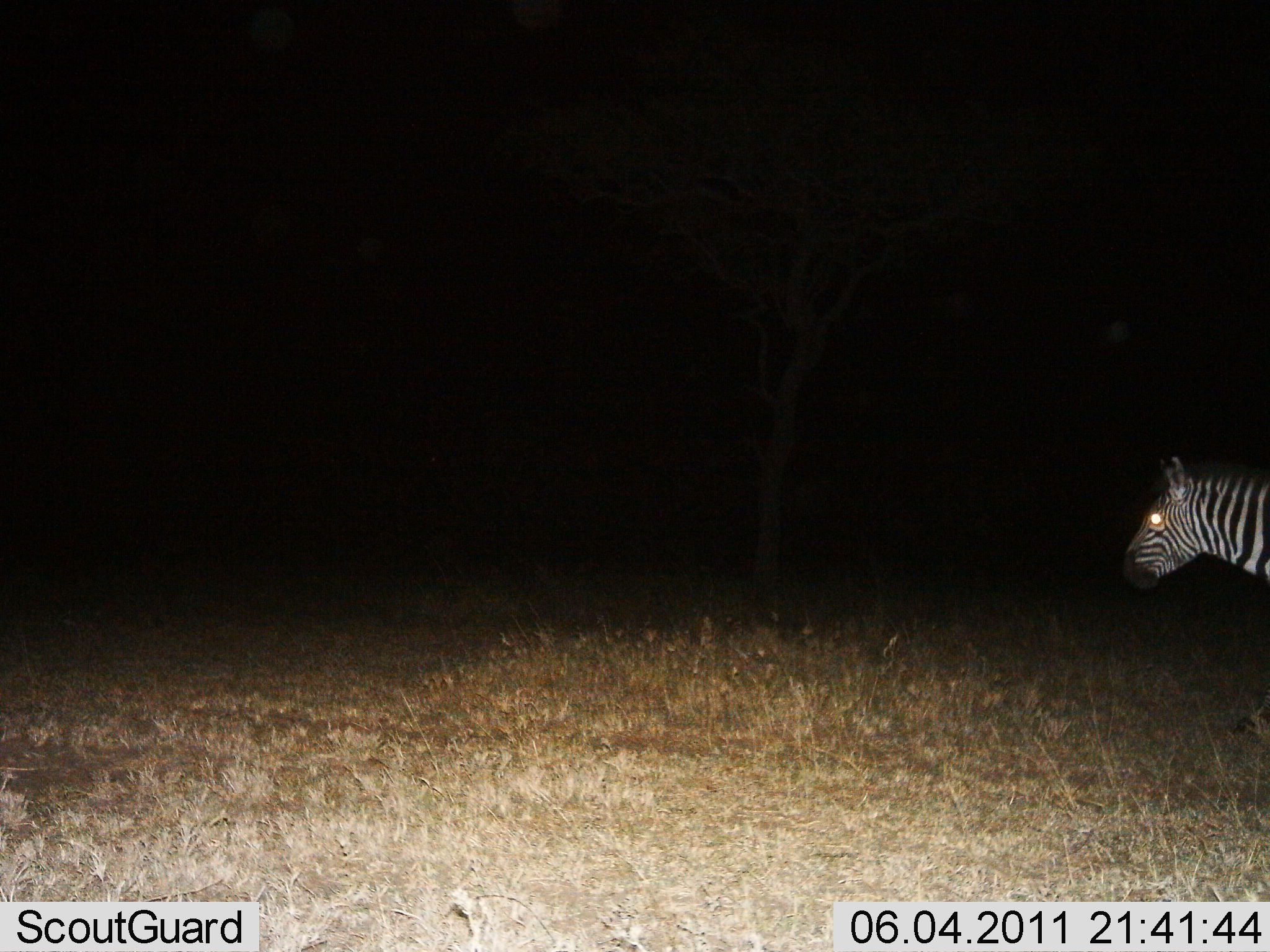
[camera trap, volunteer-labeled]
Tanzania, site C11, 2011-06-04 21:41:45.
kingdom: Animalia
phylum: Chordata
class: Mammalia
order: Perissodactyla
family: Equidae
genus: Equus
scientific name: Equus quagga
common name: plains zebra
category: zebra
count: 1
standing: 36%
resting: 0%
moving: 64%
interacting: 0%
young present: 0%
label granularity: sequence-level